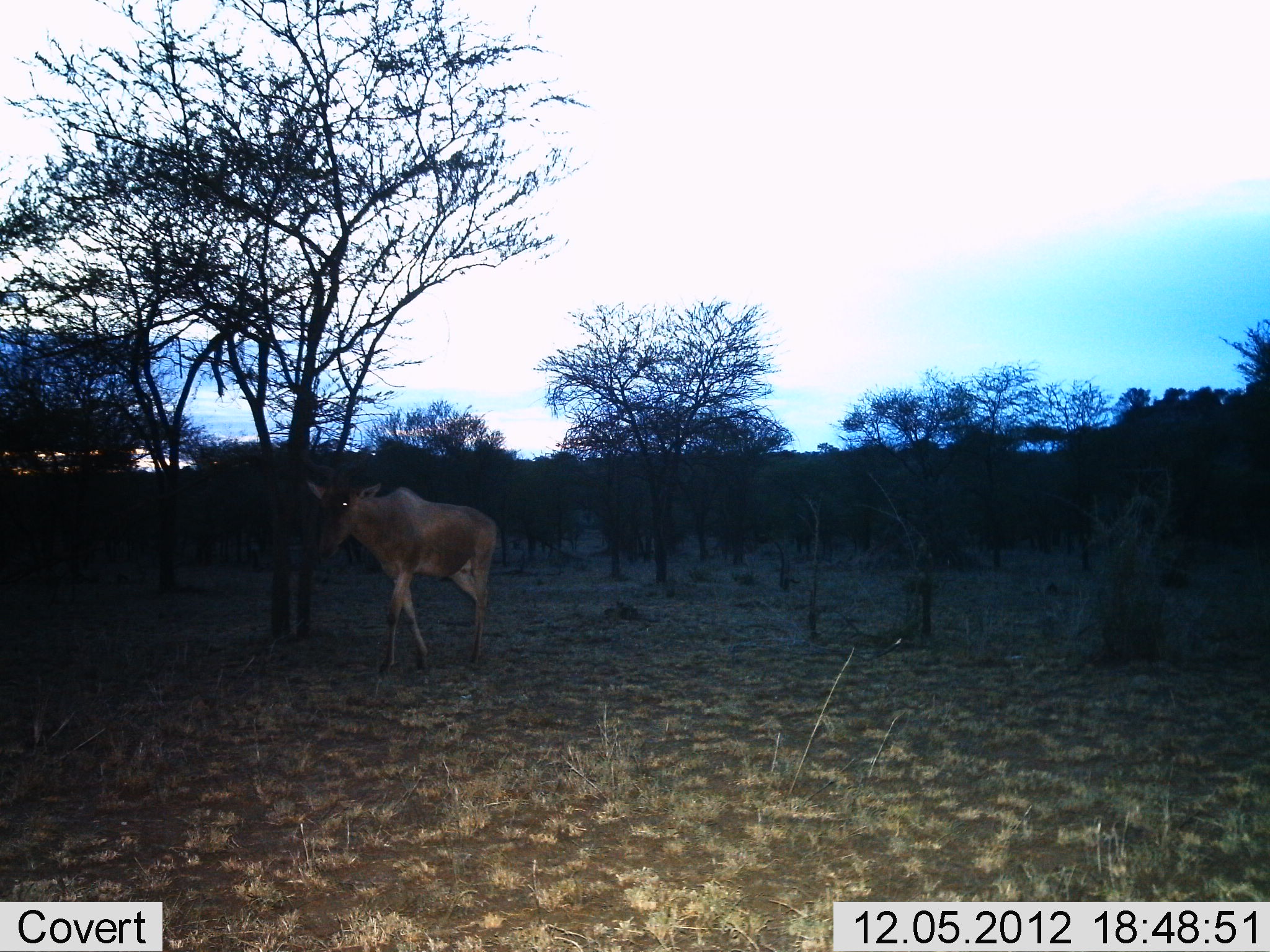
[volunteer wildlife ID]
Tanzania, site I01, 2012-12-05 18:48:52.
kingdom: Animalia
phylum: Chordata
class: Mammalia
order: Artiodactyla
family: Bovidae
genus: Alcelaphus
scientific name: Alcelaphus buselaphus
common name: hartebeest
Hartebeest (Alcelaphus buselaphus), count 1. Behavior (volunteer vote fractions): standing 19%, resting 0%, moving 81%, interacting 0%. Young present (vote fraction): 0%. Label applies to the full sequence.